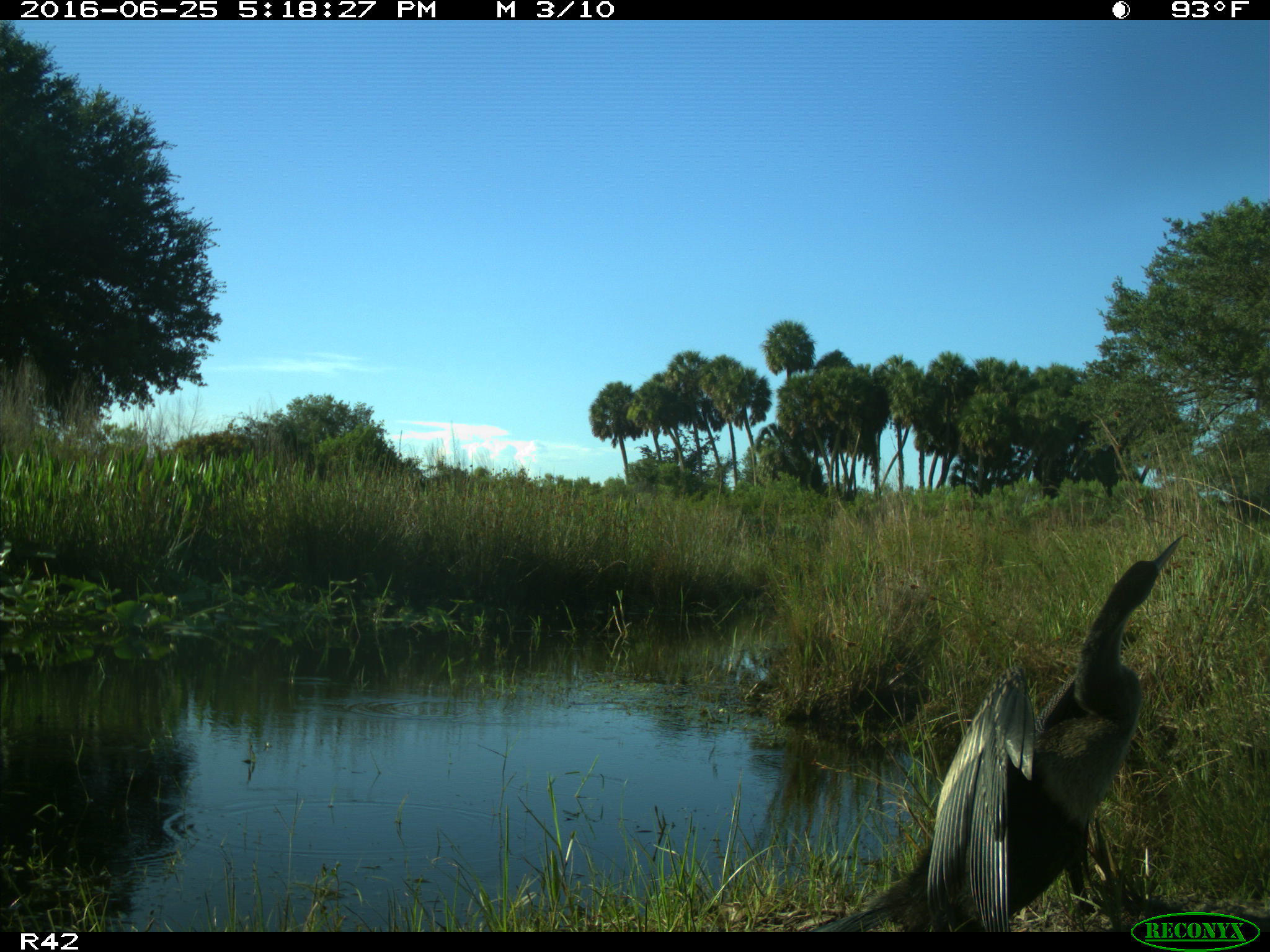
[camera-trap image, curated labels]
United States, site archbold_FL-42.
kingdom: Animalia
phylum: Chordata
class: Aves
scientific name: Aves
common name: birds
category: unidentified bird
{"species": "unidentified bird (birds) (Aves)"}